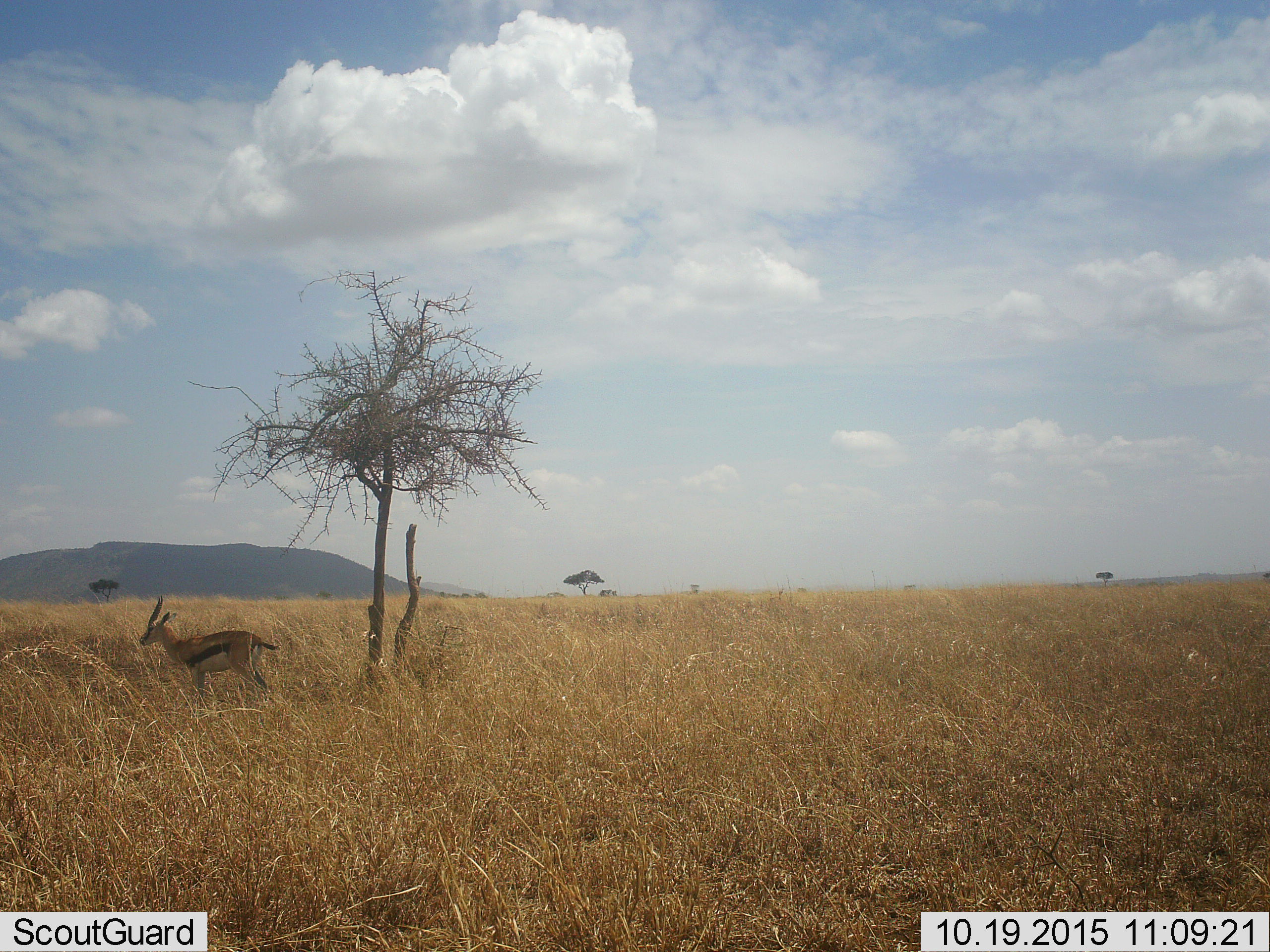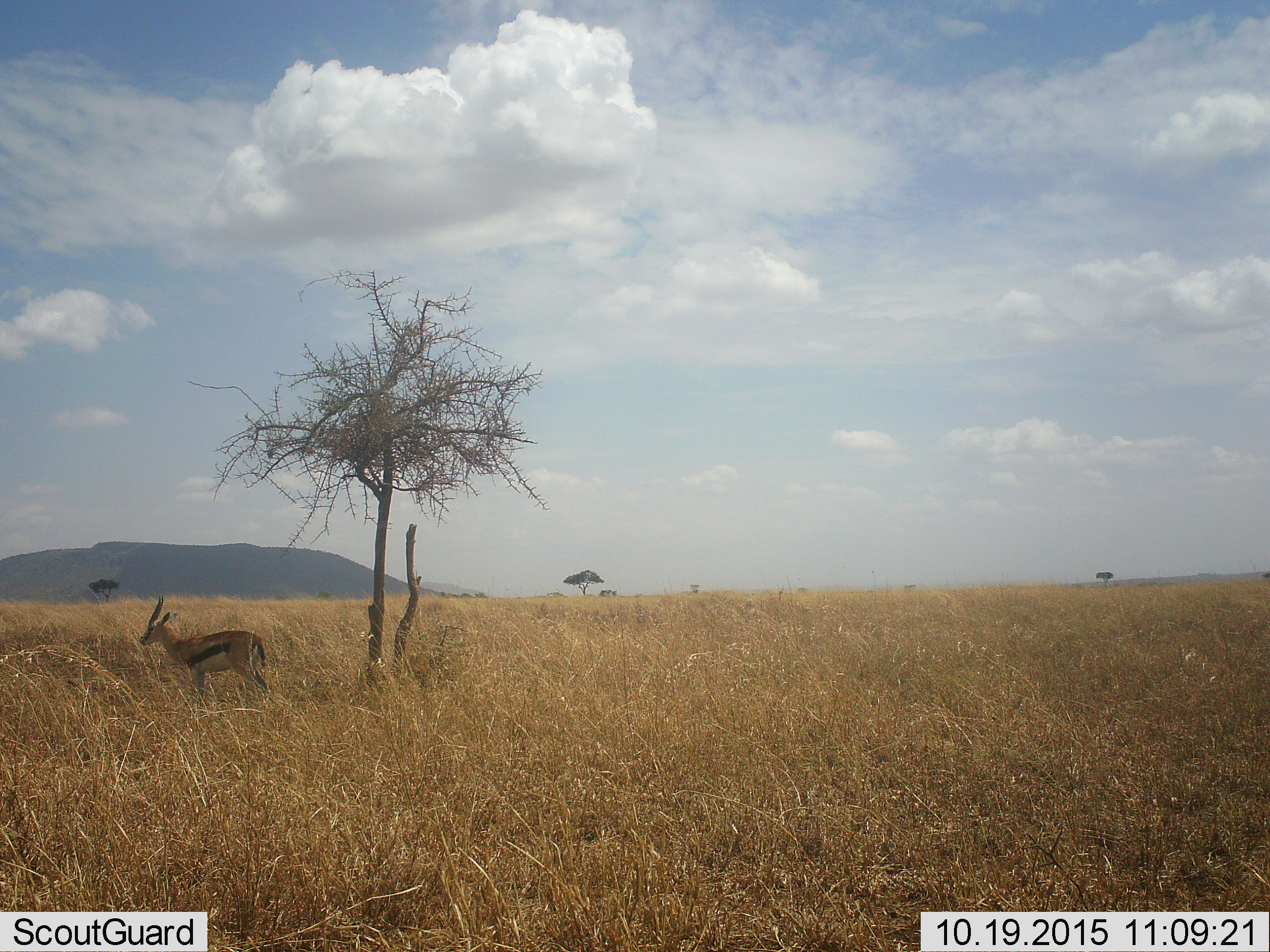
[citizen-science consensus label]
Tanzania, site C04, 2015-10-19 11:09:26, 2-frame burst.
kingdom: Animalia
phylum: Chordata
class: Mammalia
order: Artiodactyla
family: Bovidae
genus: Eudorcas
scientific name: Eudorcas thomsonii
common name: thomson's gazelle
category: gazellethomsons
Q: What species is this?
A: Gazellethomsons (thomson's gazelle) (Eudorcas thomsonii).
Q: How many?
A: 1.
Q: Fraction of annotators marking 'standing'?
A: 100%.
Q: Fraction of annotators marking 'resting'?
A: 0%.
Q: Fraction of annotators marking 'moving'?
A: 0%.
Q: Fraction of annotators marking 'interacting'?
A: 0%.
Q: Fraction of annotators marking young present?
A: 0%.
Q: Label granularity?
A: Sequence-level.